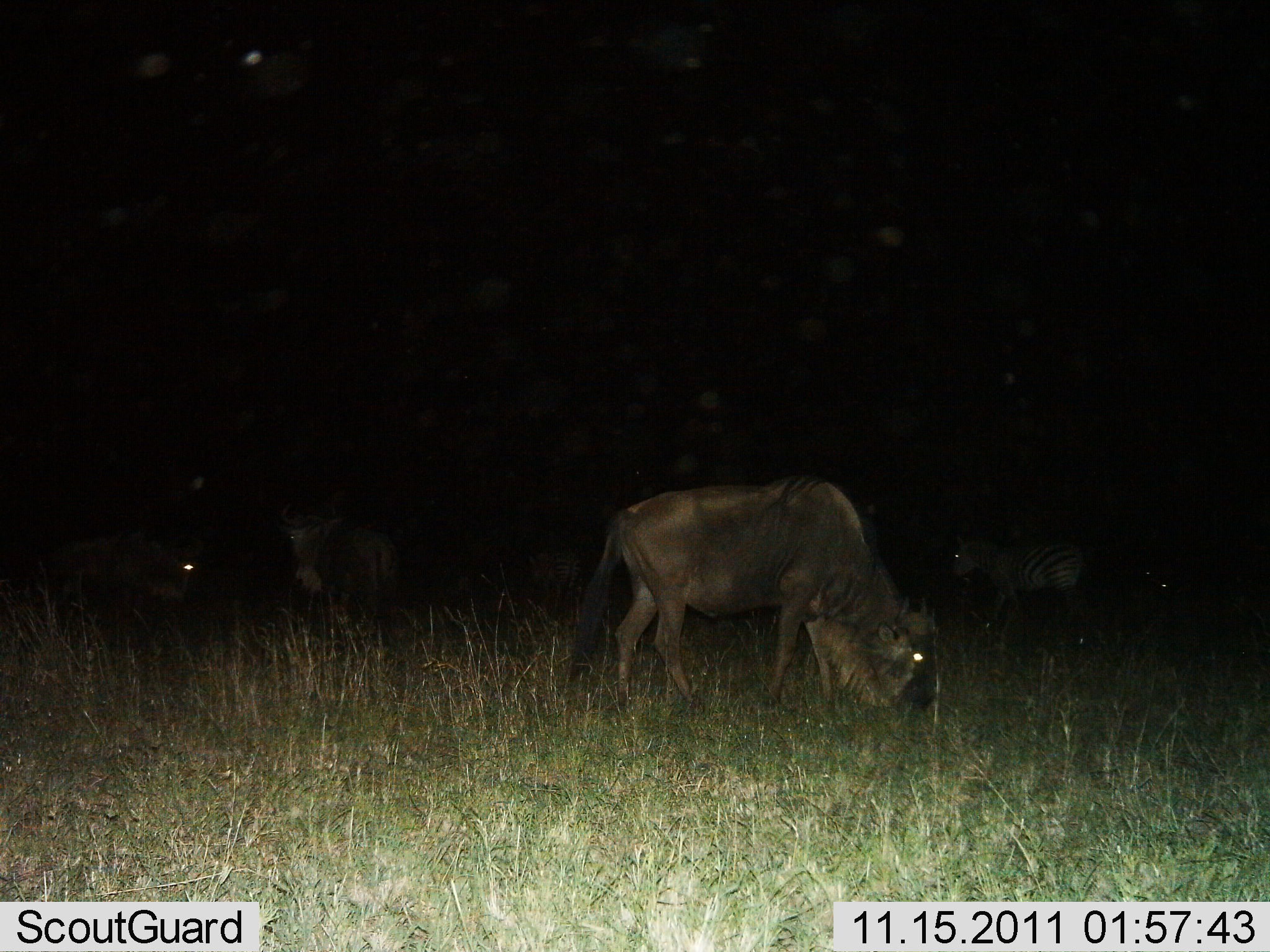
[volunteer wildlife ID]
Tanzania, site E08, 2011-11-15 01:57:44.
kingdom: Animalia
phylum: Chordata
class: Mammalia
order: Artiodactyla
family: Bovidae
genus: Connochaetes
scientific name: Connochaetes taurinus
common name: blue wildebeest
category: wildebeest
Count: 3.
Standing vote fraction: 43%.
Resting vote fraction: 4%.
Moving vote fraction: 9%.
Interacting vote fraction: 4%.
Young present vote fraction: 0%.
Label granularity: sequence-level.